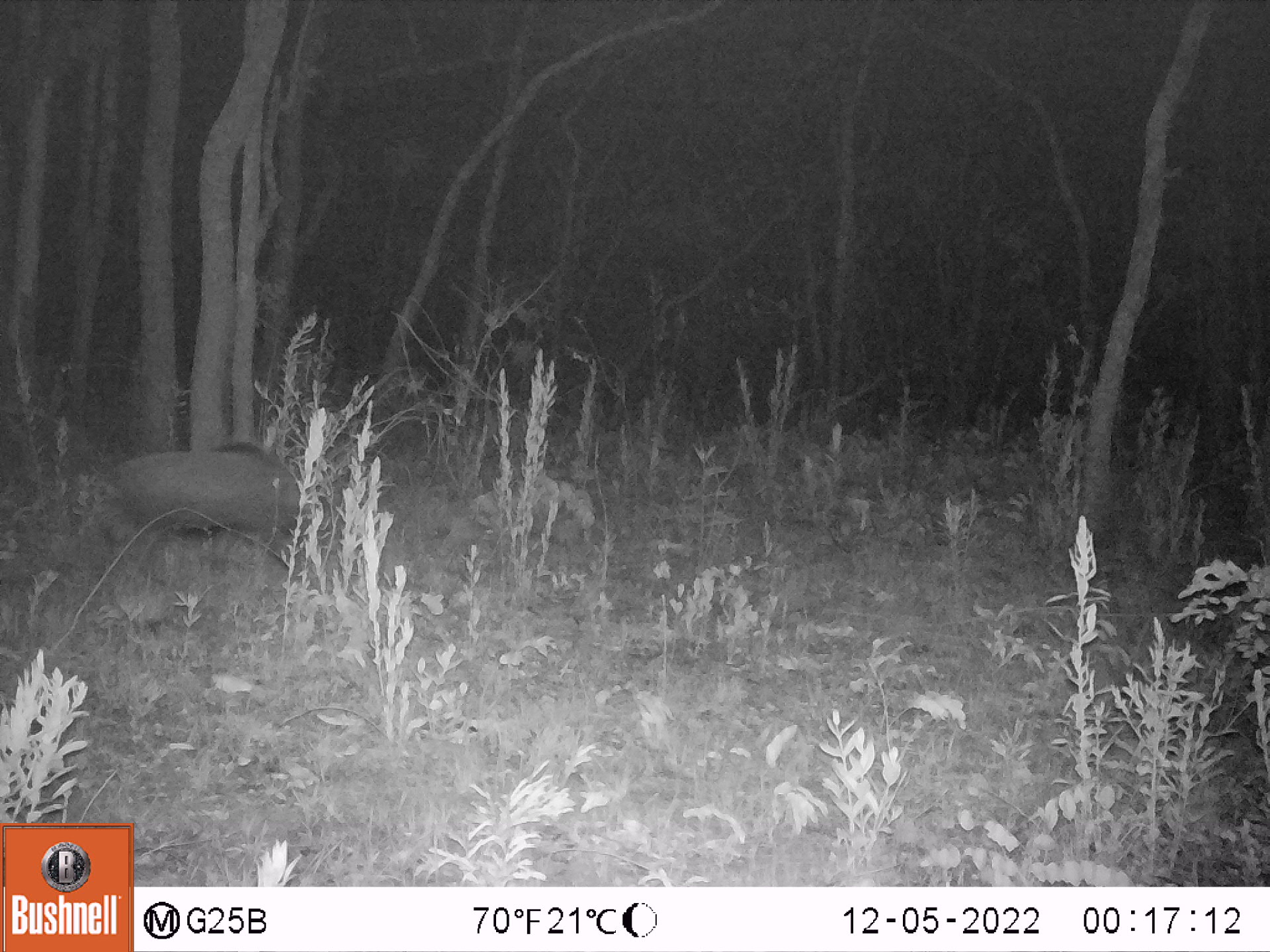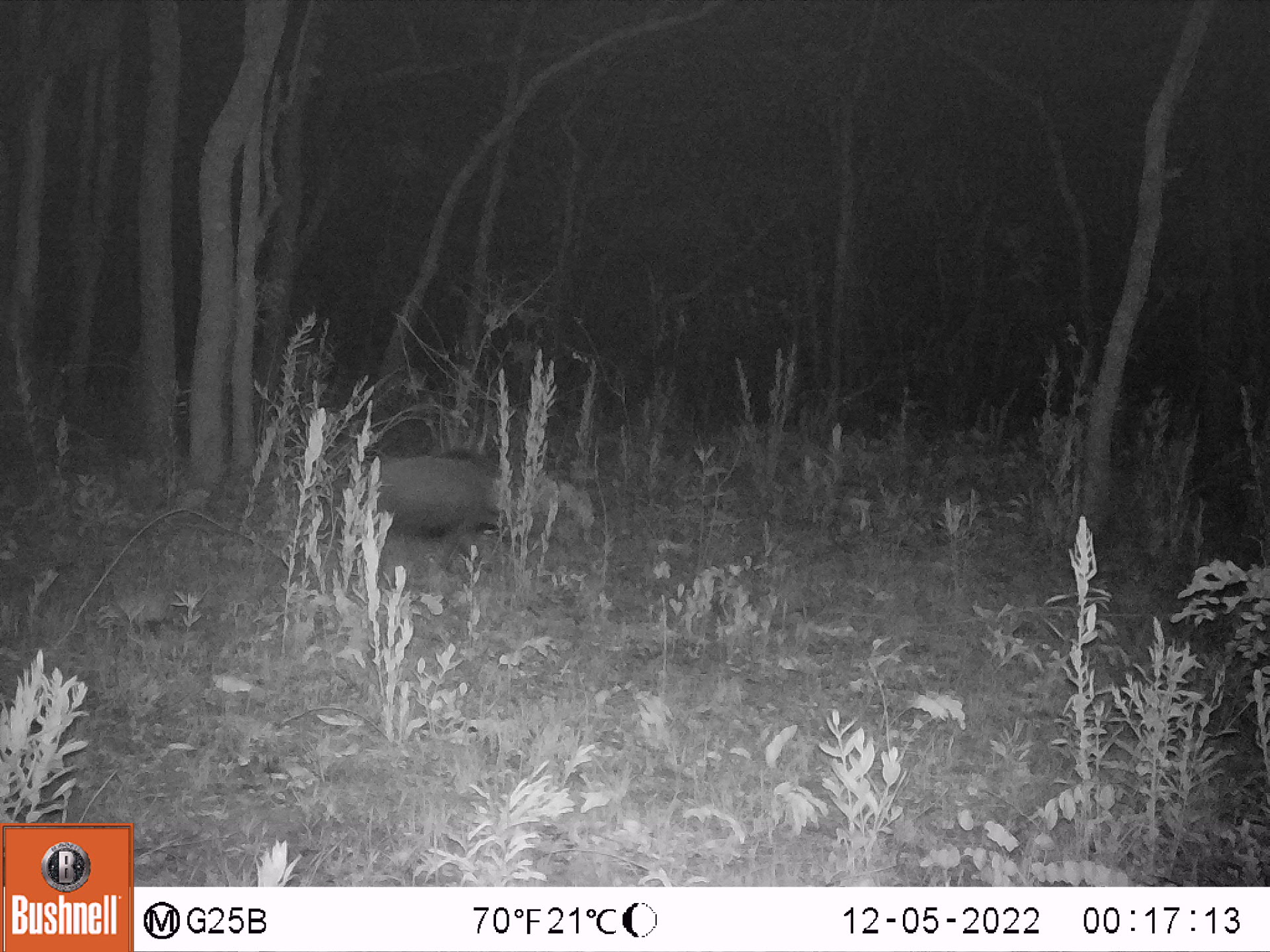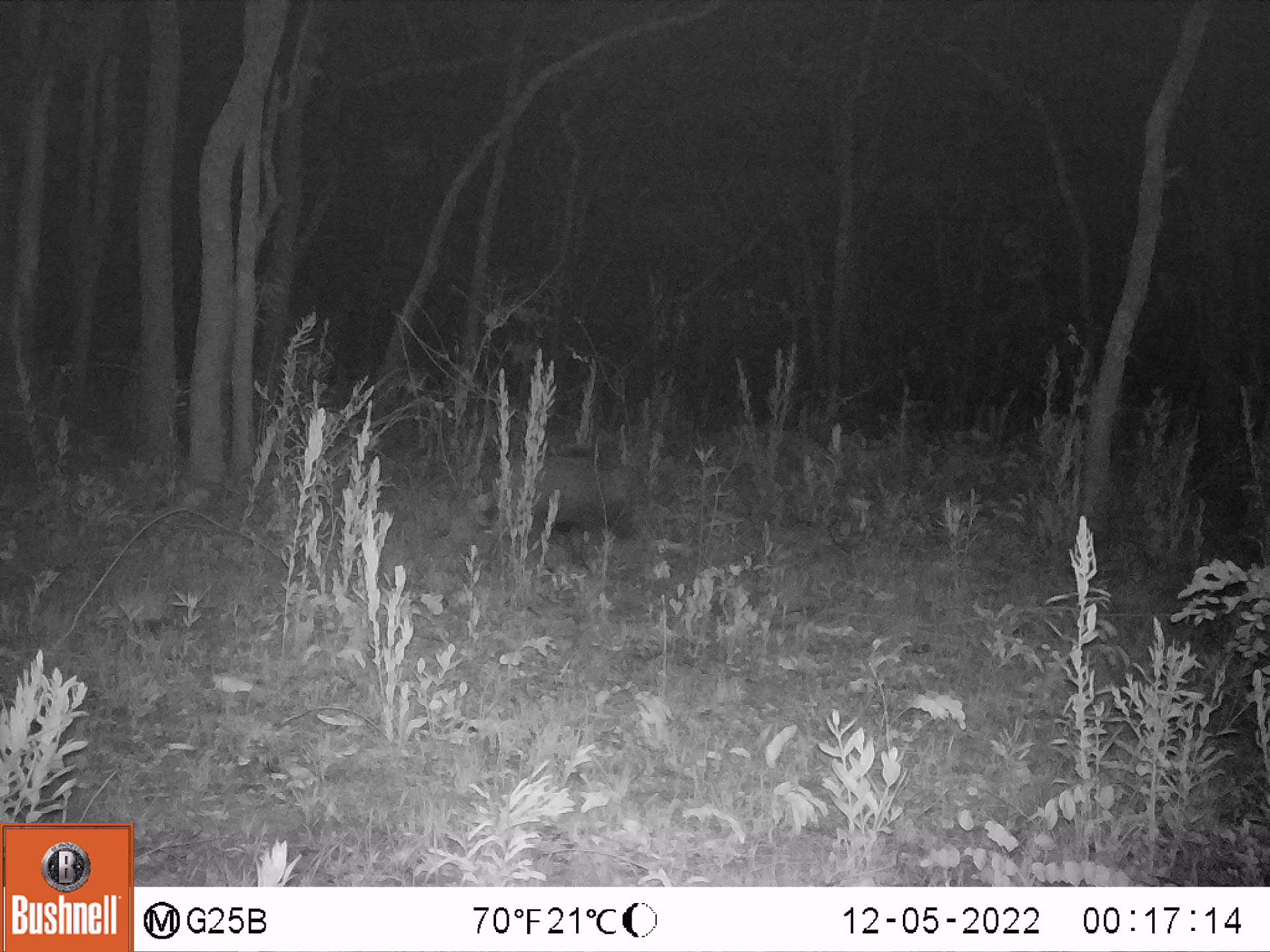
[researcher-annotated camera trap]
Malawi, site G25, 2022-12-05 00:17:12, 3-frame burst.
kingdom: Animalia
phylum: Chordata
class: Mammalia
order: Artiodactyla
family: Suidae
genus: Potamochoerus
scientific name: Potamochoerus larvatus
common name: bushpig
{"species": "bushpig (Potamochoerus larvatus)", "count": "1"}